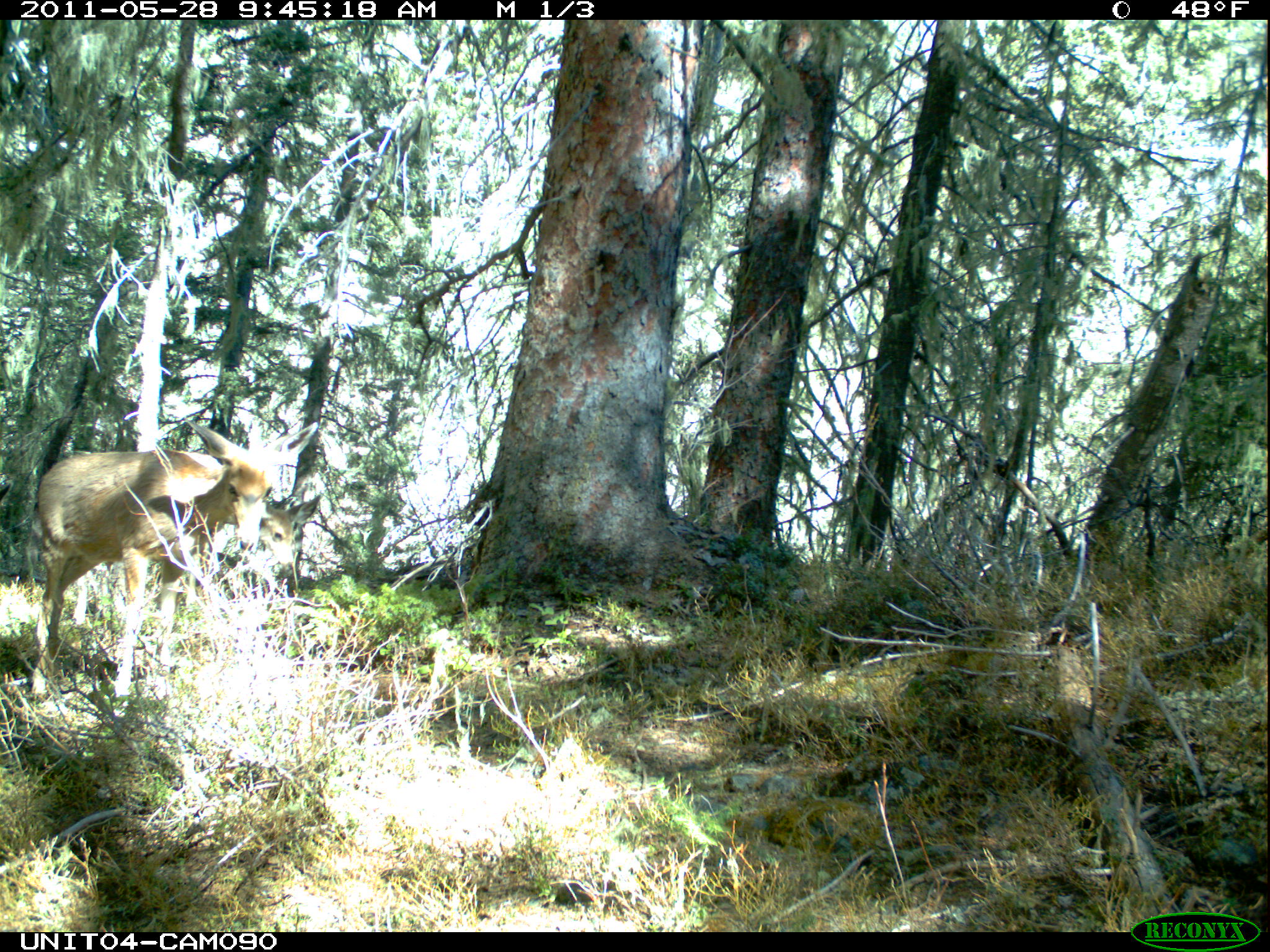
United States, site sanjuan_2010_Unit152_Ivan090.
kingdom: Animalia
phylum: Chordata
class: Mammalia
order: Artiodactyla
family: Cervidae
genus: Odocoileus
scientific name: Odocoileus hemionus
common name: mule deer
Odocoileus hemionus (mule deer).